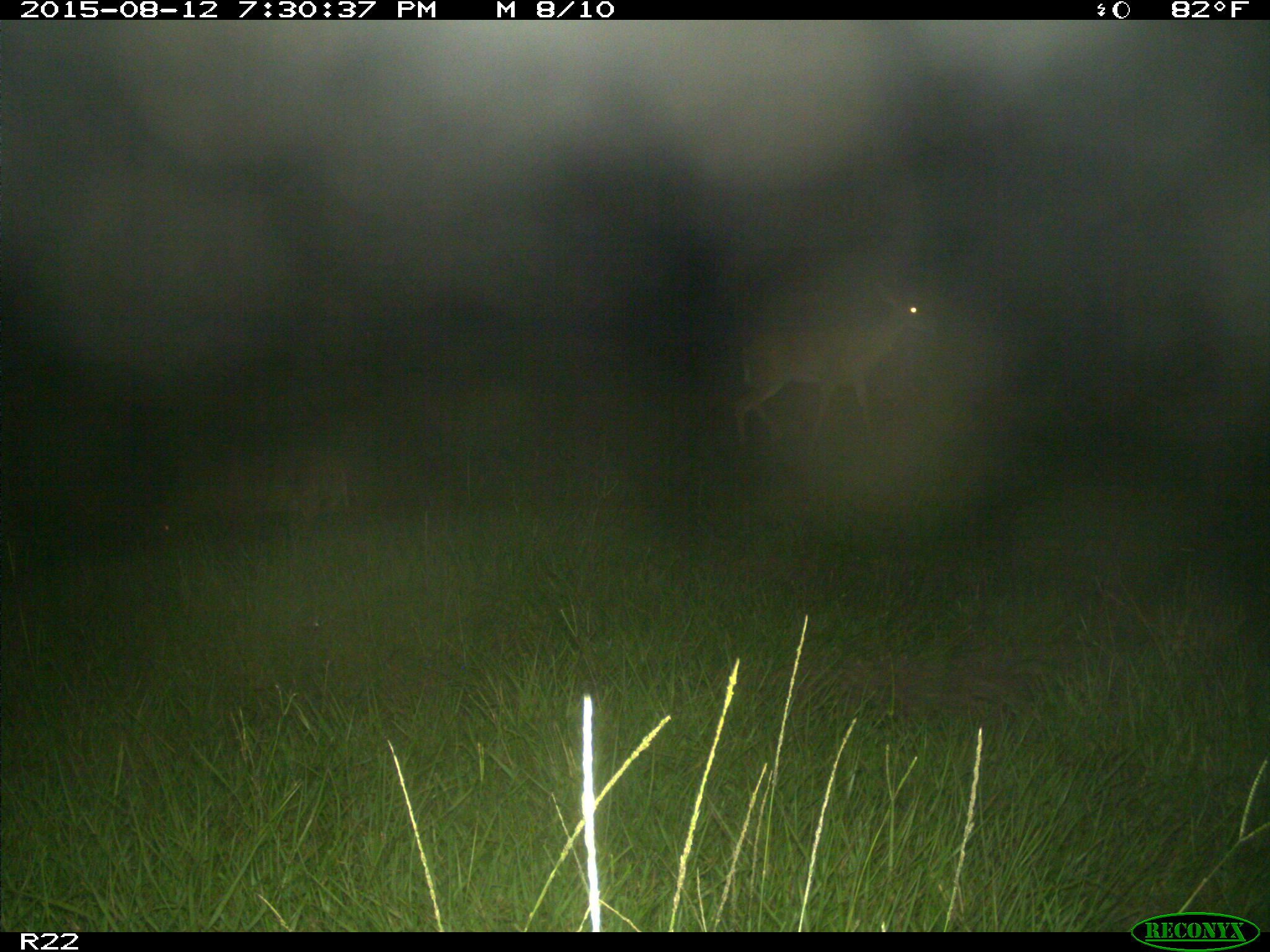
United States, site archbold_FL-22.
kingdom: Animalia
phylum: Chordata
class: Mammalia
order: Artiodactyla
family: Cervidae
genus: Odocoileus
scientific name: Odocoileus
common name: deer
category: unidentified deer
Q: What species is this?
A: Unidentified deer (deer) (Odocoileus).